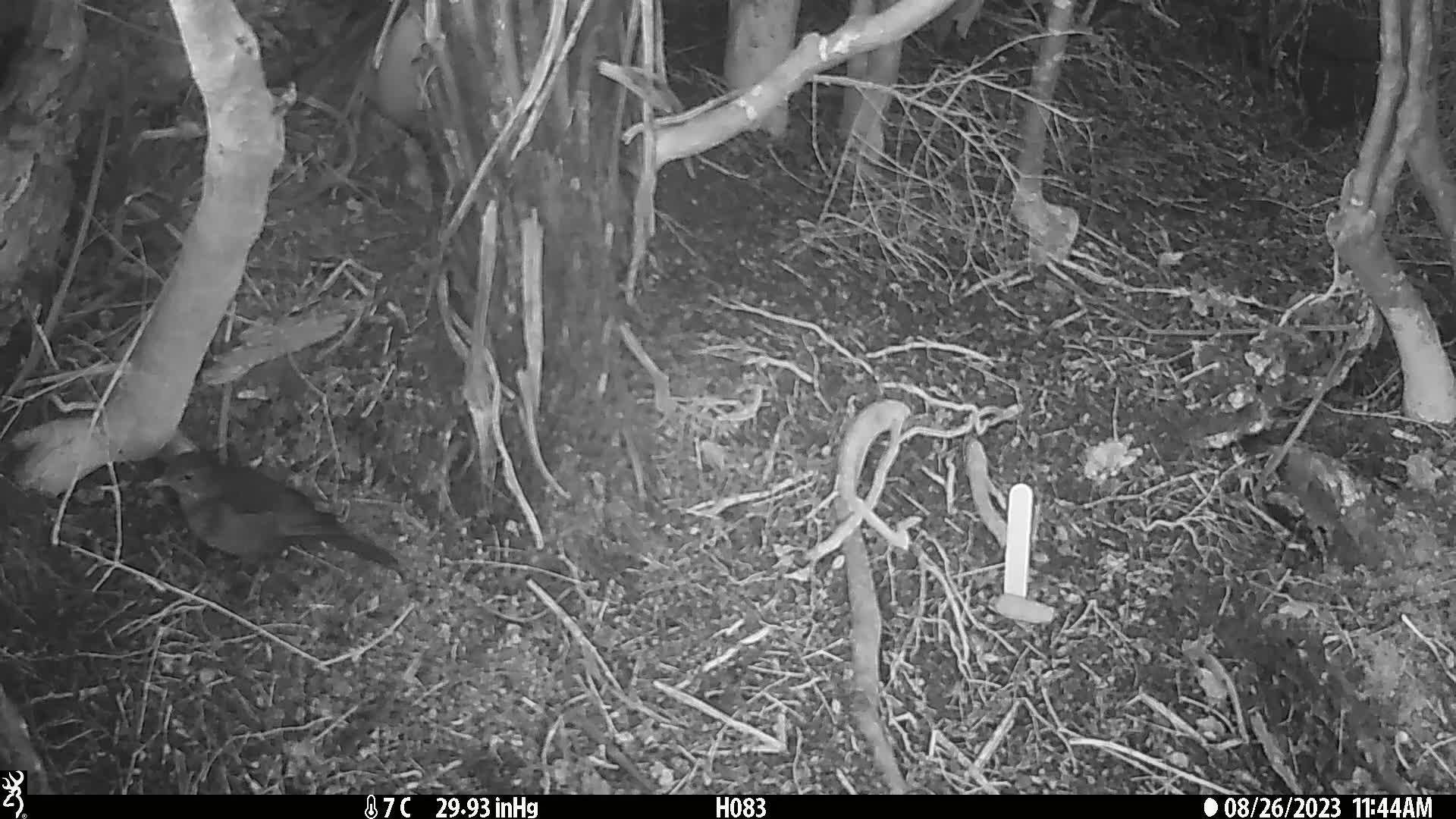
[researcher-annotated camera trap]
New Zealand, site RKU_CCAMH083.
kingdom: Animalia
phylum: Chordata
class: Aves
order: Passeriformes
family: Turdidae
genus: Turdus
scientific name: Turdus merula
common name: eurasian blackbird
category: blackbird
Blackbird (eurasian blackbird) (Turdus merula).